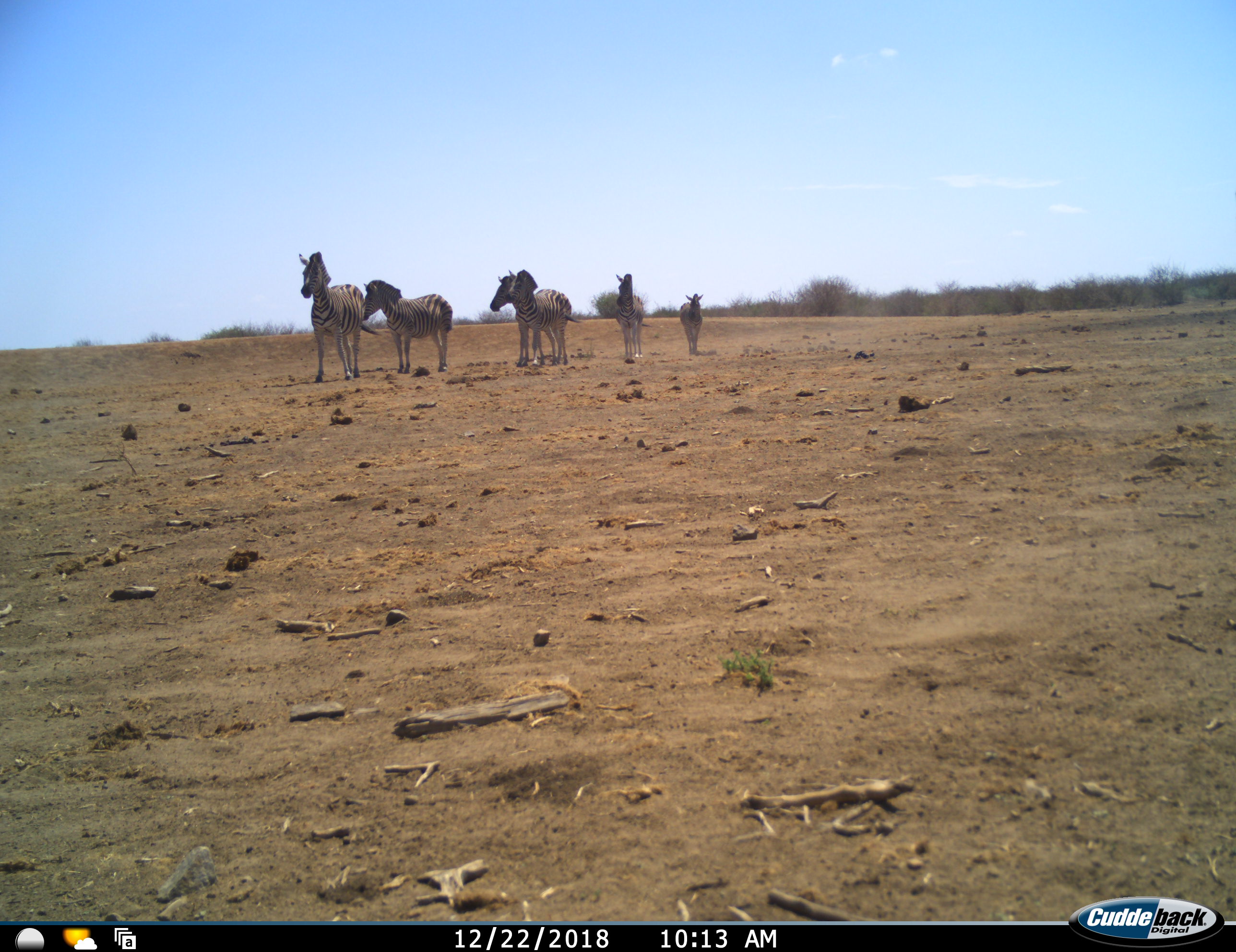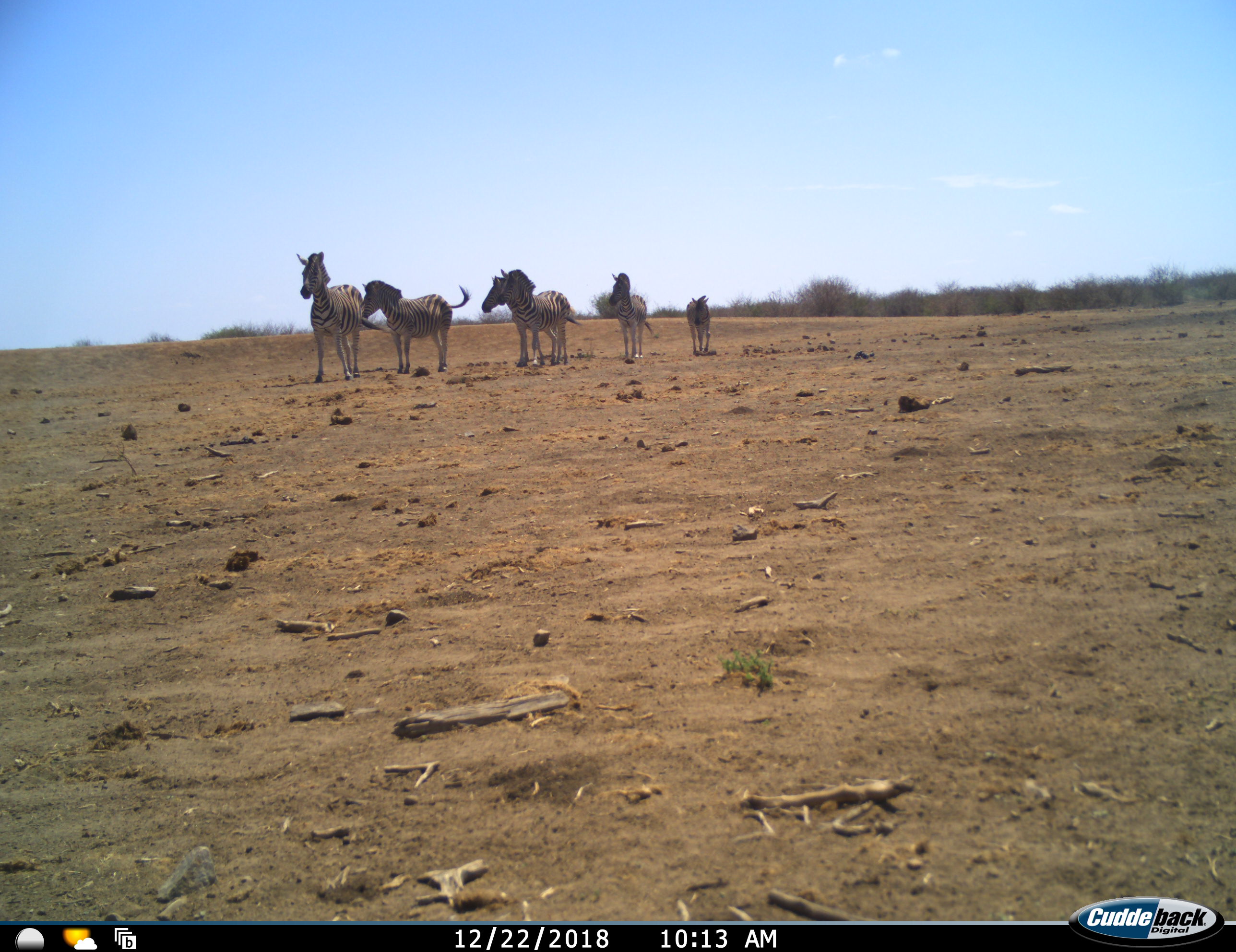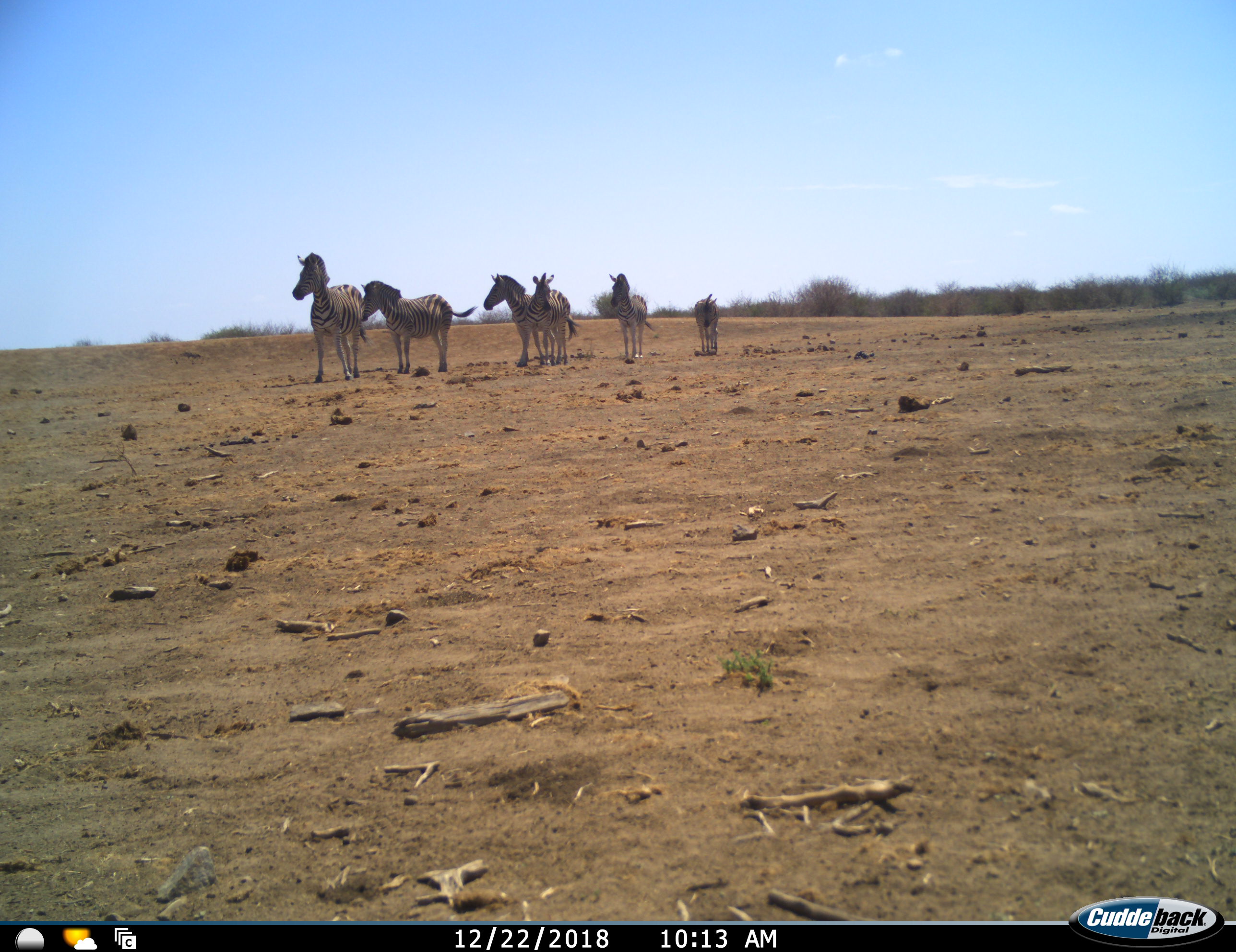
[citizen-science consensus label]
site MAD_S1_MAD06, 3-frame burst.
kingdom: Animalia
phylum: Chordata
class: Mammalia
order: Perissodactyla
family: Equidae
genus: Equus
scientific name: Equus quagga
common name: plains zebra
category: zebraplains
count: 6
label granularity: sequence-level